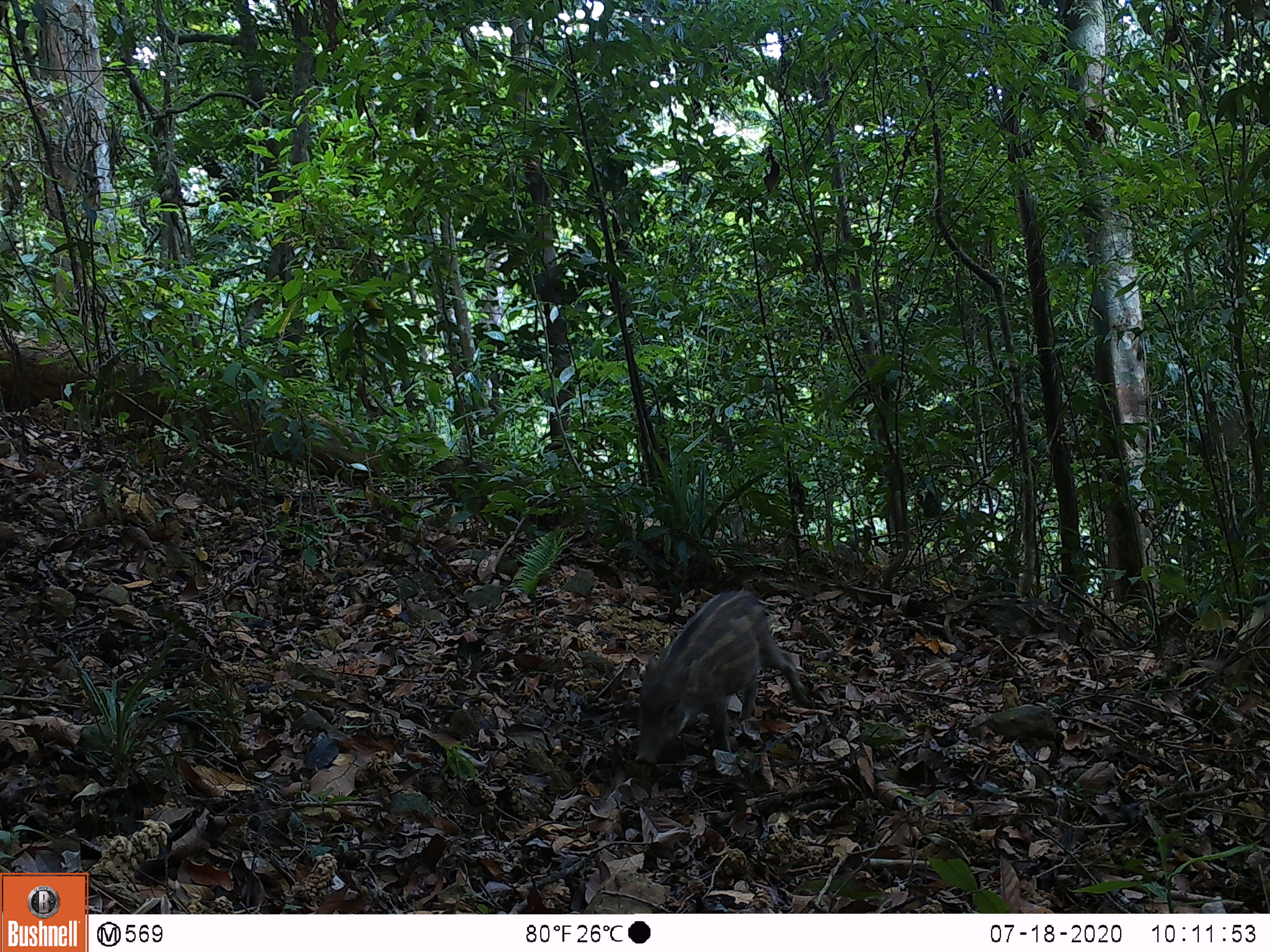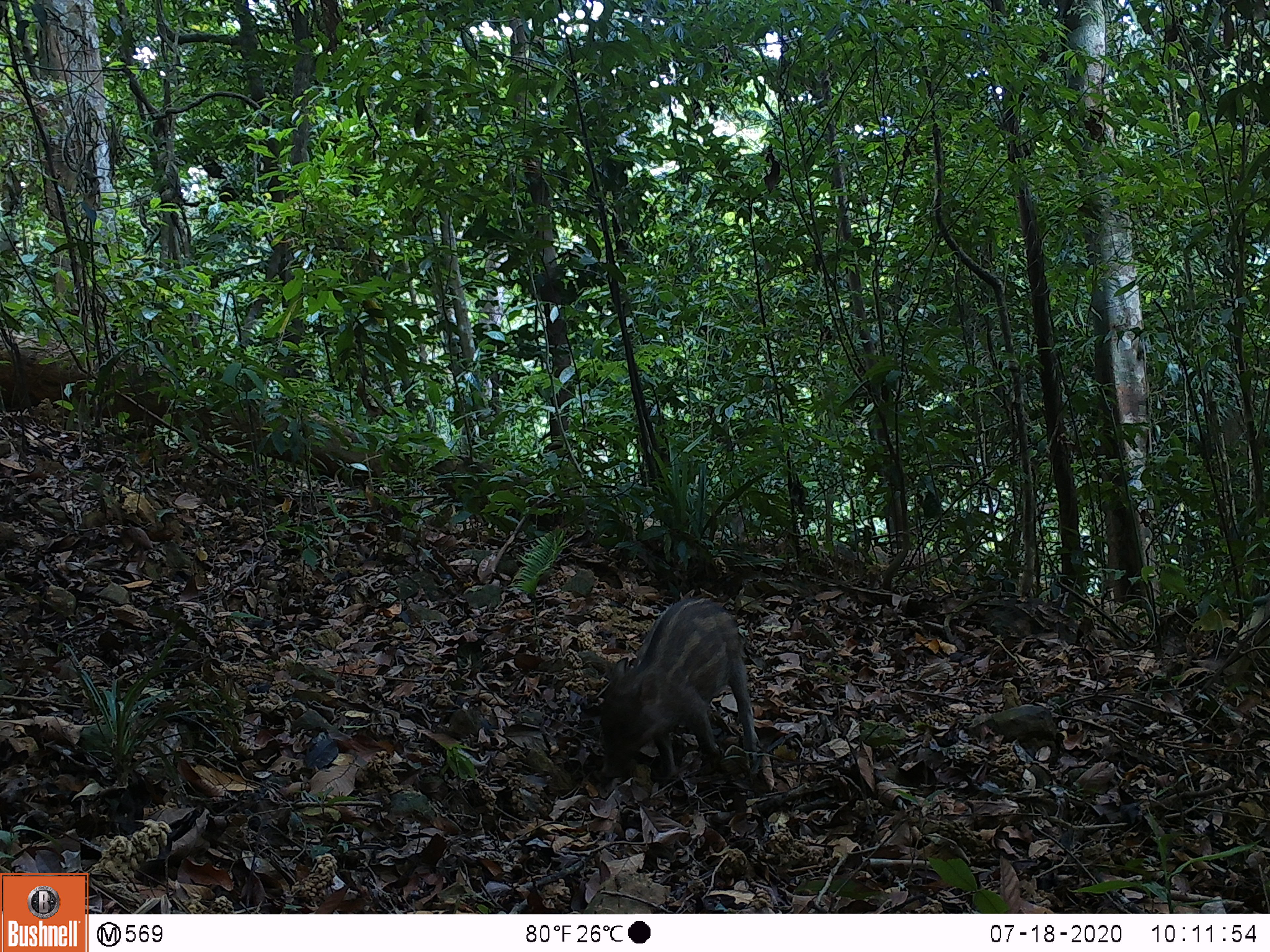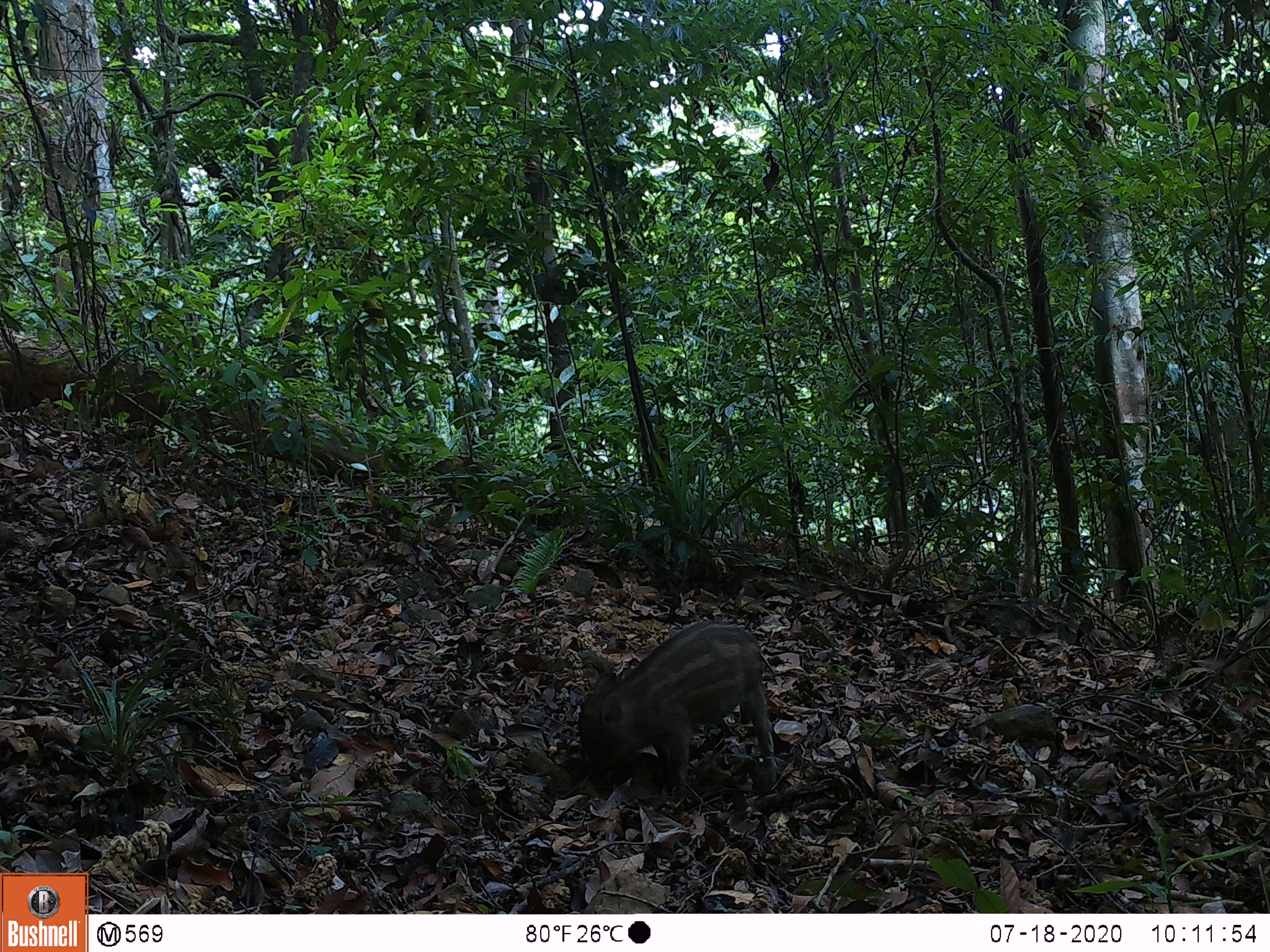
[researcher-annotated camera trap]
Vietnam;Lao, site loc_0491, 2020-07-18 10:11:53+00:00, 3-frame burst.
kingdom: Animalia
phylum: Chordata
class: Mammalia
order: Artiodactyla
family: Suidae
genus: Sus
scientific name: Sus scrofa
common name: eurasian wild pig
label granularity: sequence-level